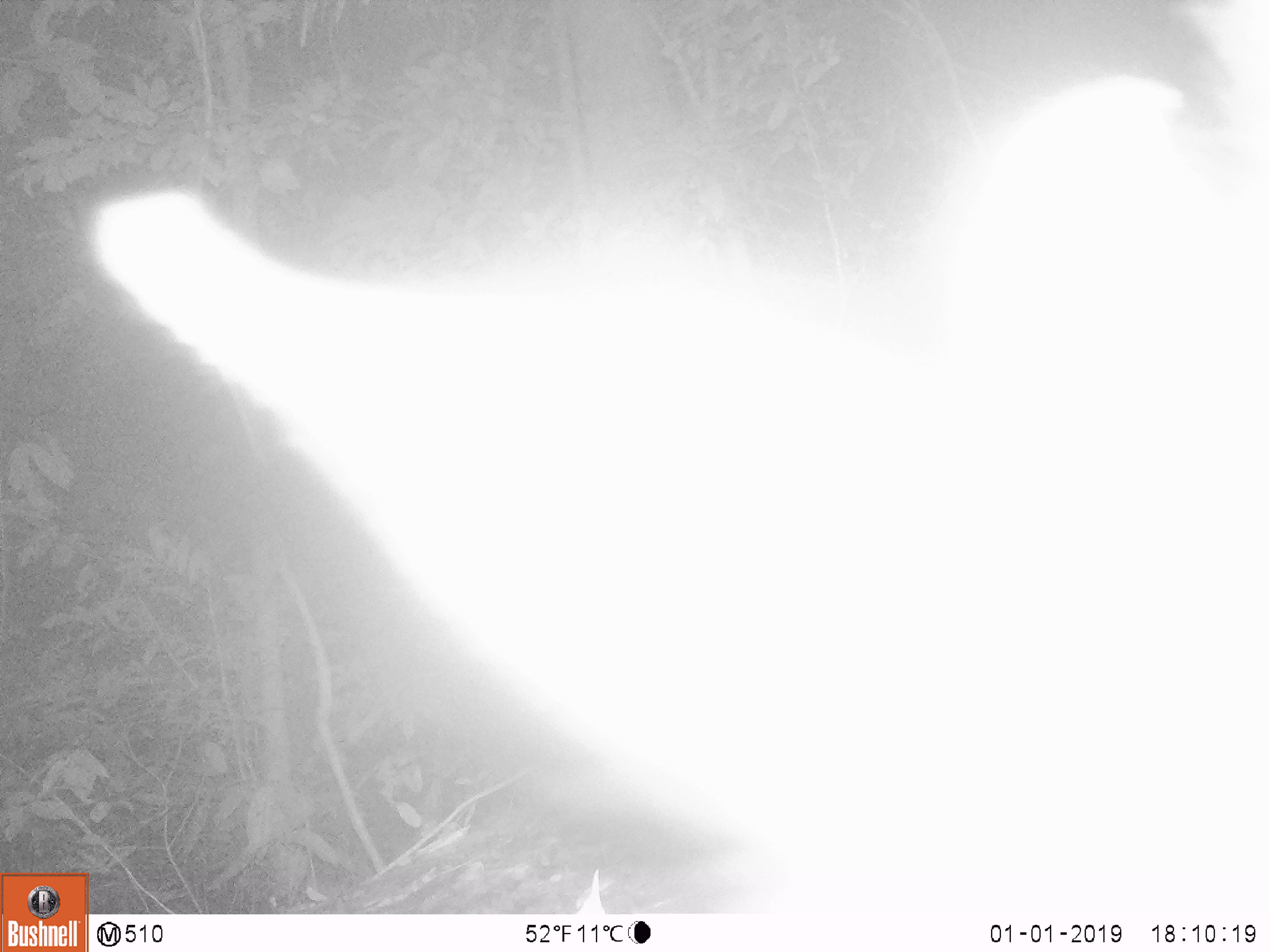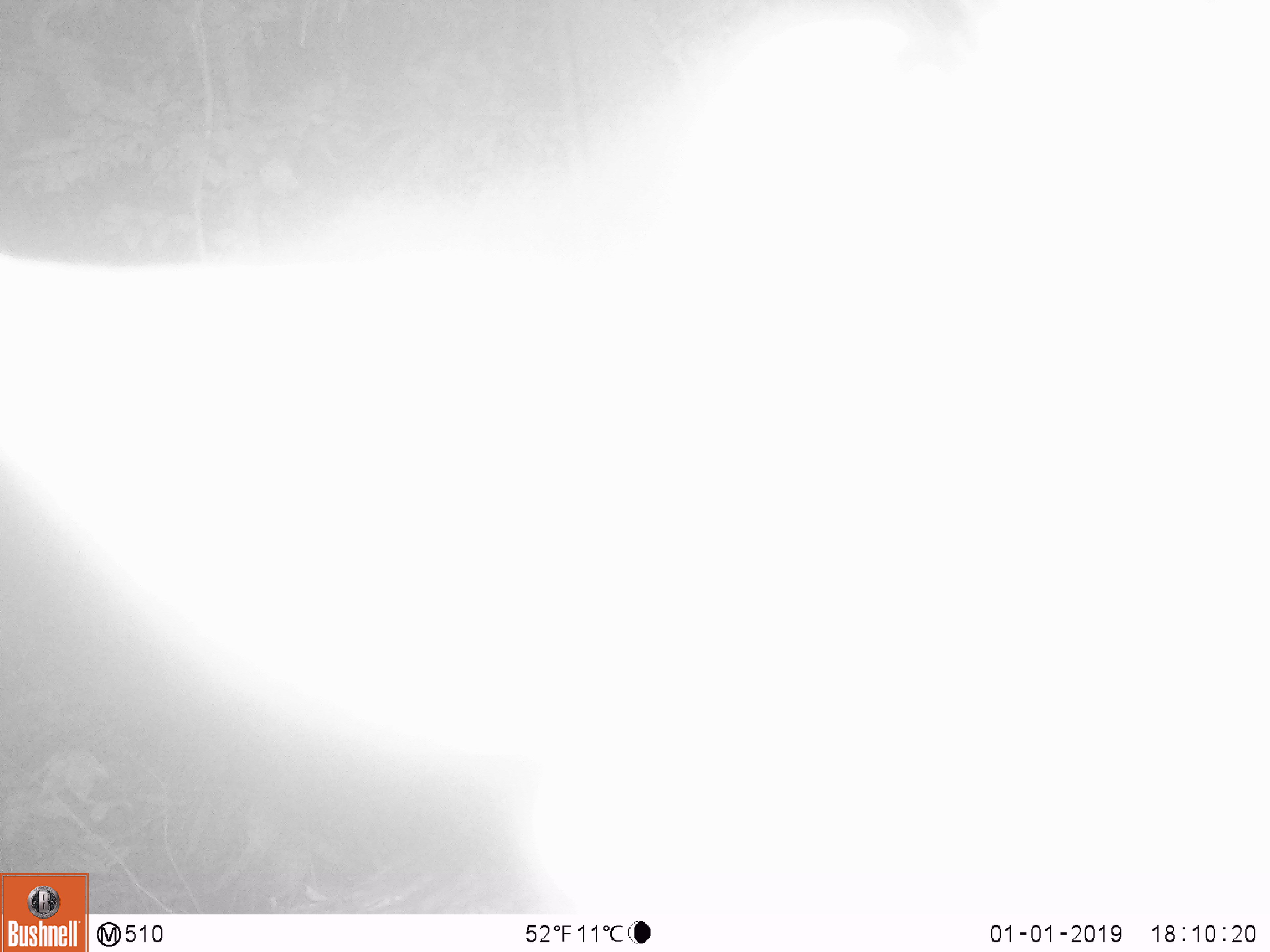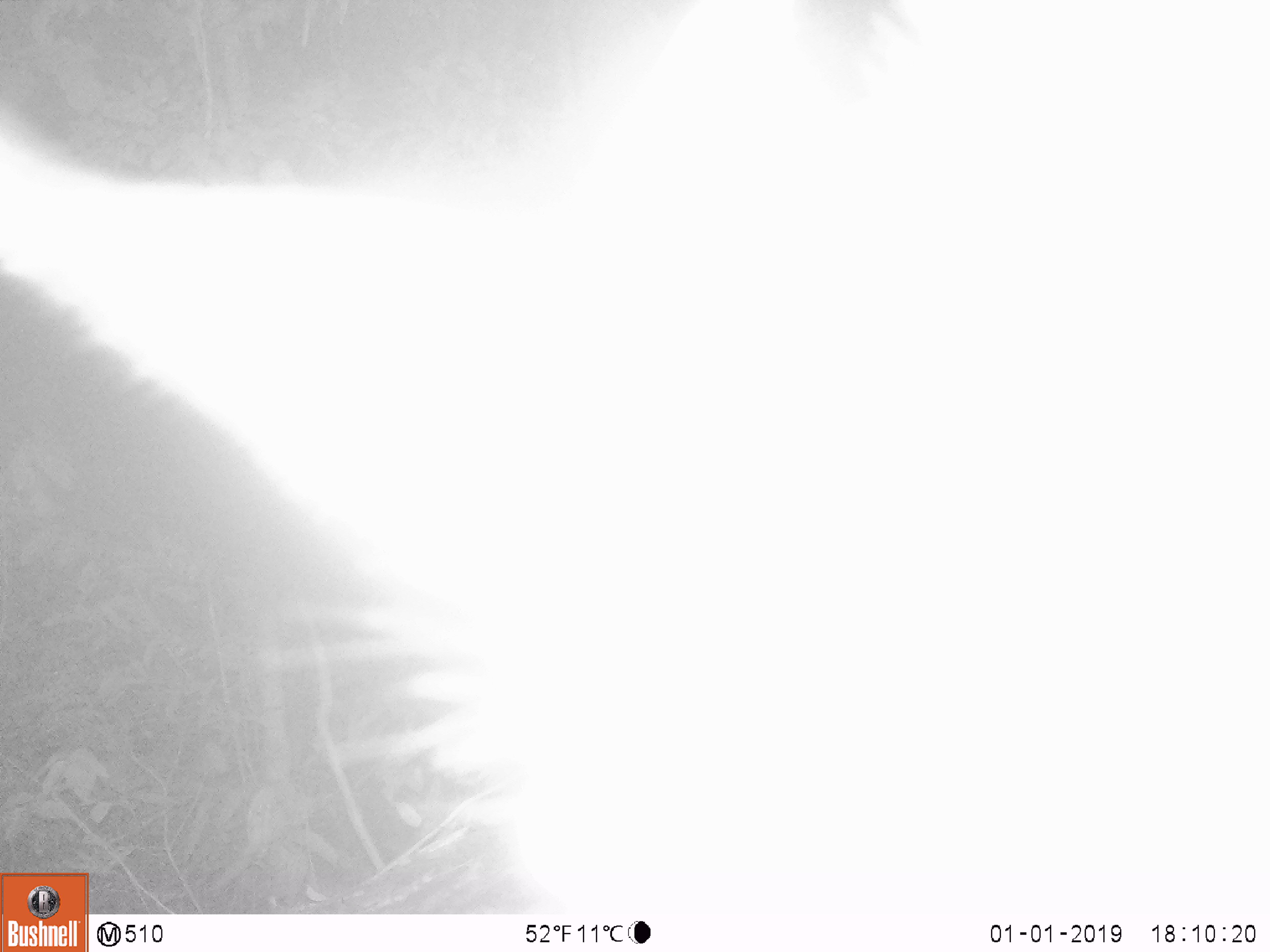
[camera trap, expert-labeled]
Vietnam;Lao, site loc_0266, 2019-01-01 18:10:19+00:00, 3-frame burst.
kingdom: Animalia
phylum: Chordata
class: Mammalia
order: Artiodactyla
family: Bovidae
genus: Capricornis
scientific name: Capricornis sumatraensis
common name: chinese serow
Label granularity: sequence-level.